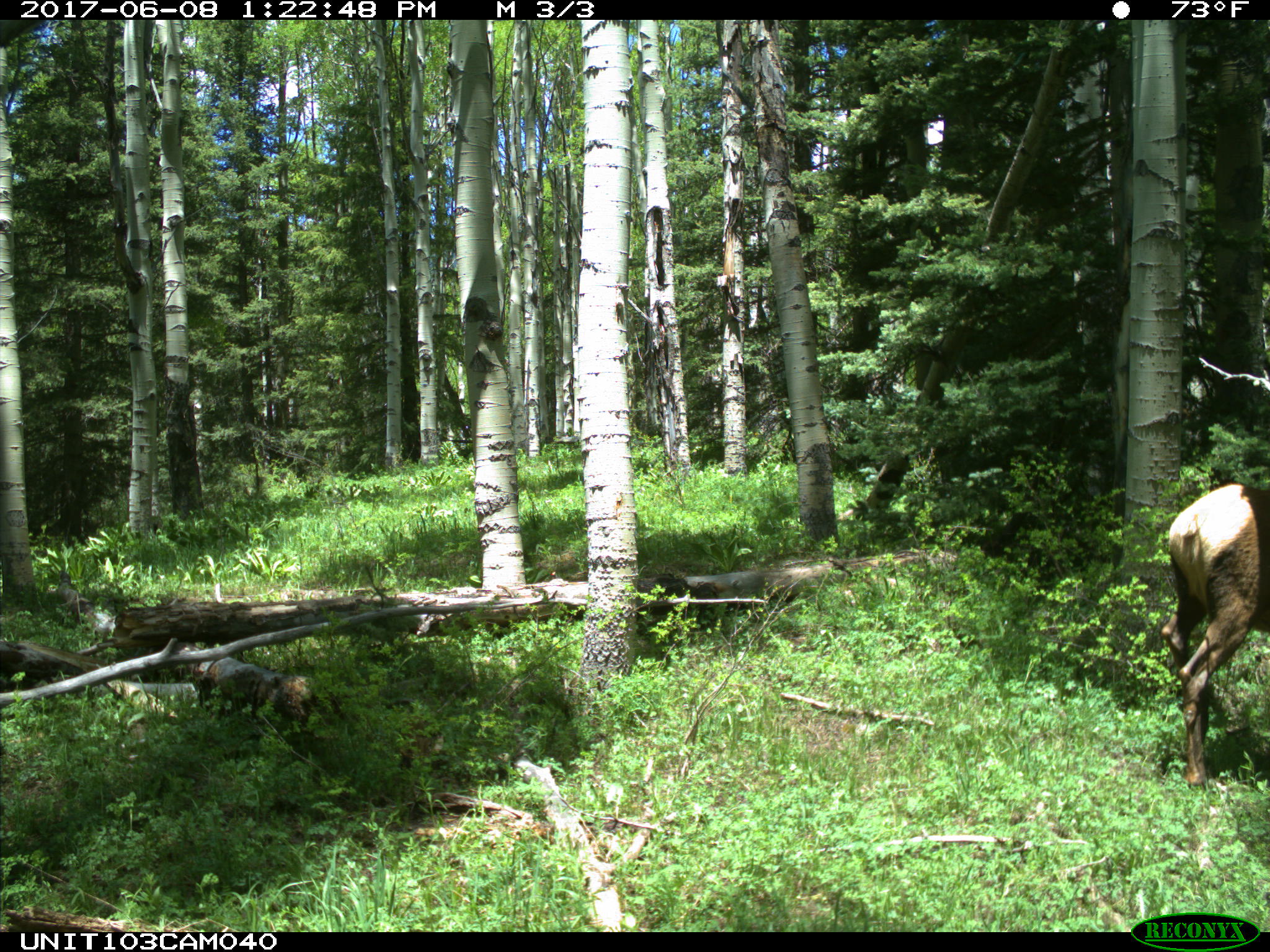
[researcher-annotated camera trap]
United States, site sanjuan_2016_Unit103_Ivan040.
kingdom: Animalia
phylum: Chordata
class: Mammalia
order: Artiodactyla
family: Cervidae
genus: Cervus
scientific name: Cervus elaphus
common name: red deer